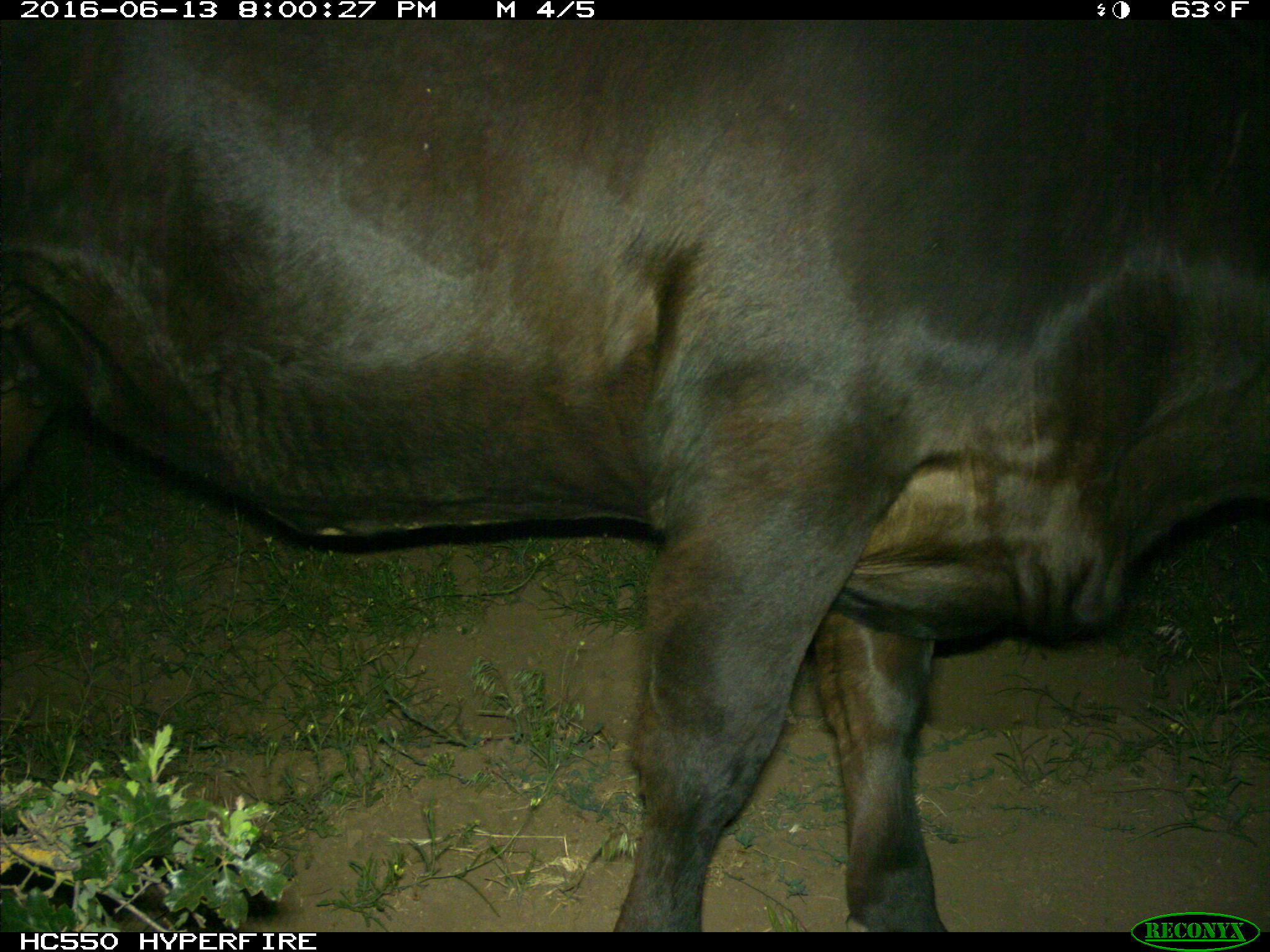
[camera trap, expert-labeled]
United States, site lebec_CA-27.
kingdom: Animalia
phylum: Chordata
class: Mammalia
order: Artiodactyla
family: Bovidae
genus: Bos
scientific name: Bos taurus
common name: domestic cow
Bos taurus (domestic cow).